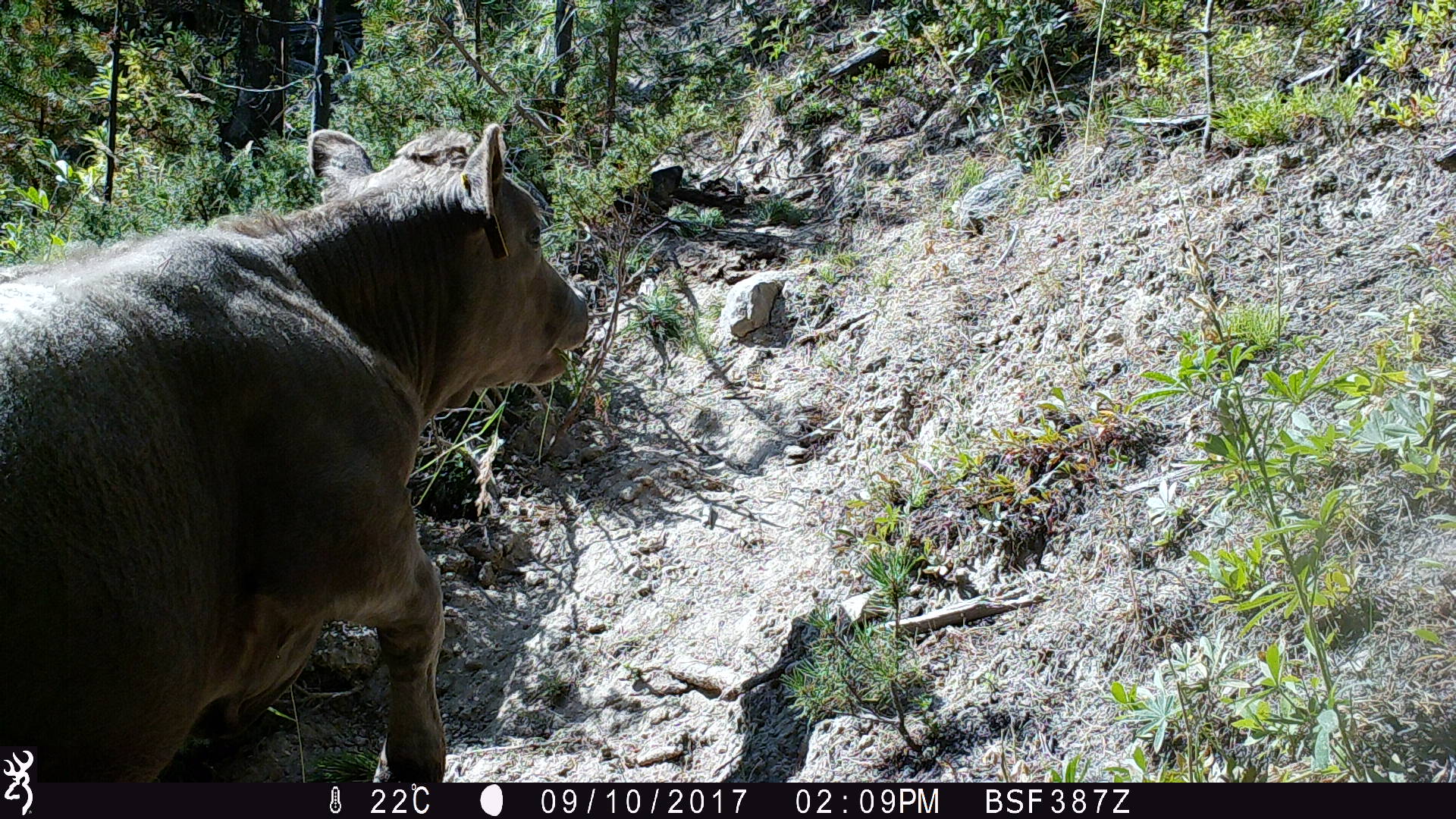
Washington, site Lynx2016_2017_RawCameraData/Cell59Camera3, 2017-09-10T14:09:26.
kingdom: Animalia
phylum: Chordata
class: Mammalia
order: Artiodactyla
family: Bovidae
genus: Bos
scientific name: Bos taurus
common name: domestic cattle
Domestic cattle (Bos taurus). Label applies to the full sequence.